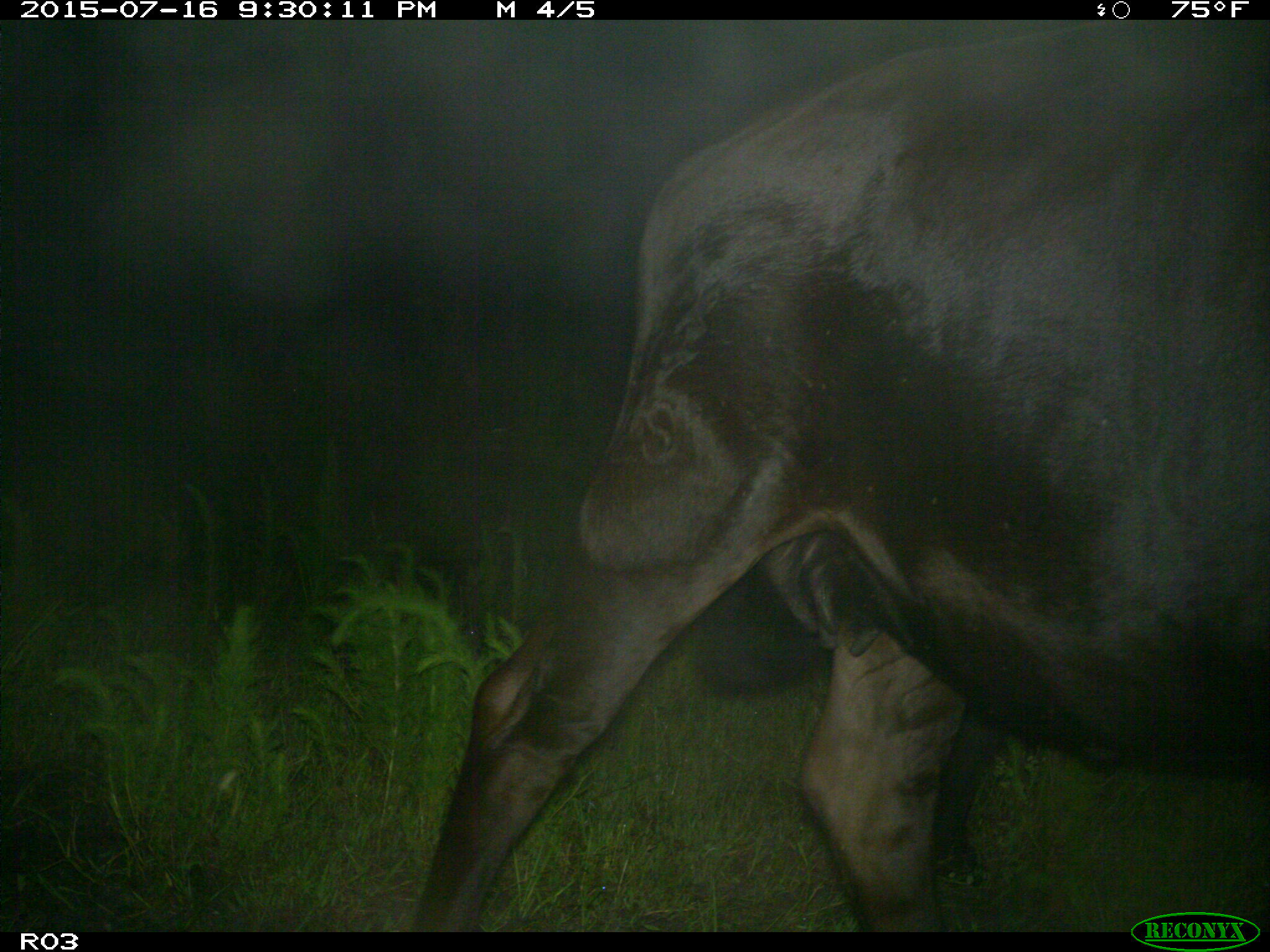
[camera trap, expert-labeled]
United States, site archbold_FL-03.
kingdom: Animalia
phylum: Chordata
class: Mammalia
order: Artiodactyla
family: Bovidae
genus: Bos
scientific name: Bos taurus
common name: domestic cow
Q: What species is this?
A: Bos taurus (domestic cow).